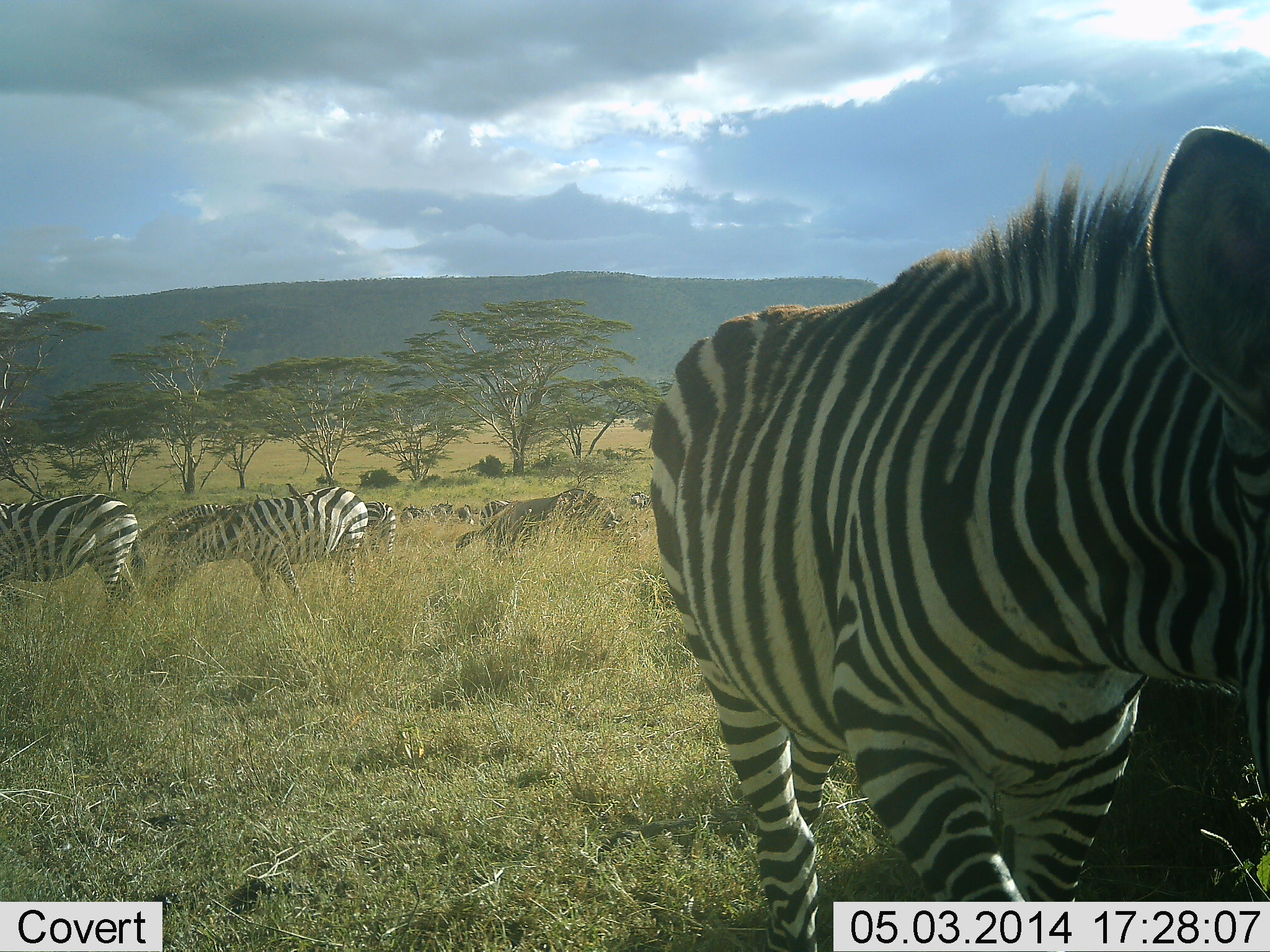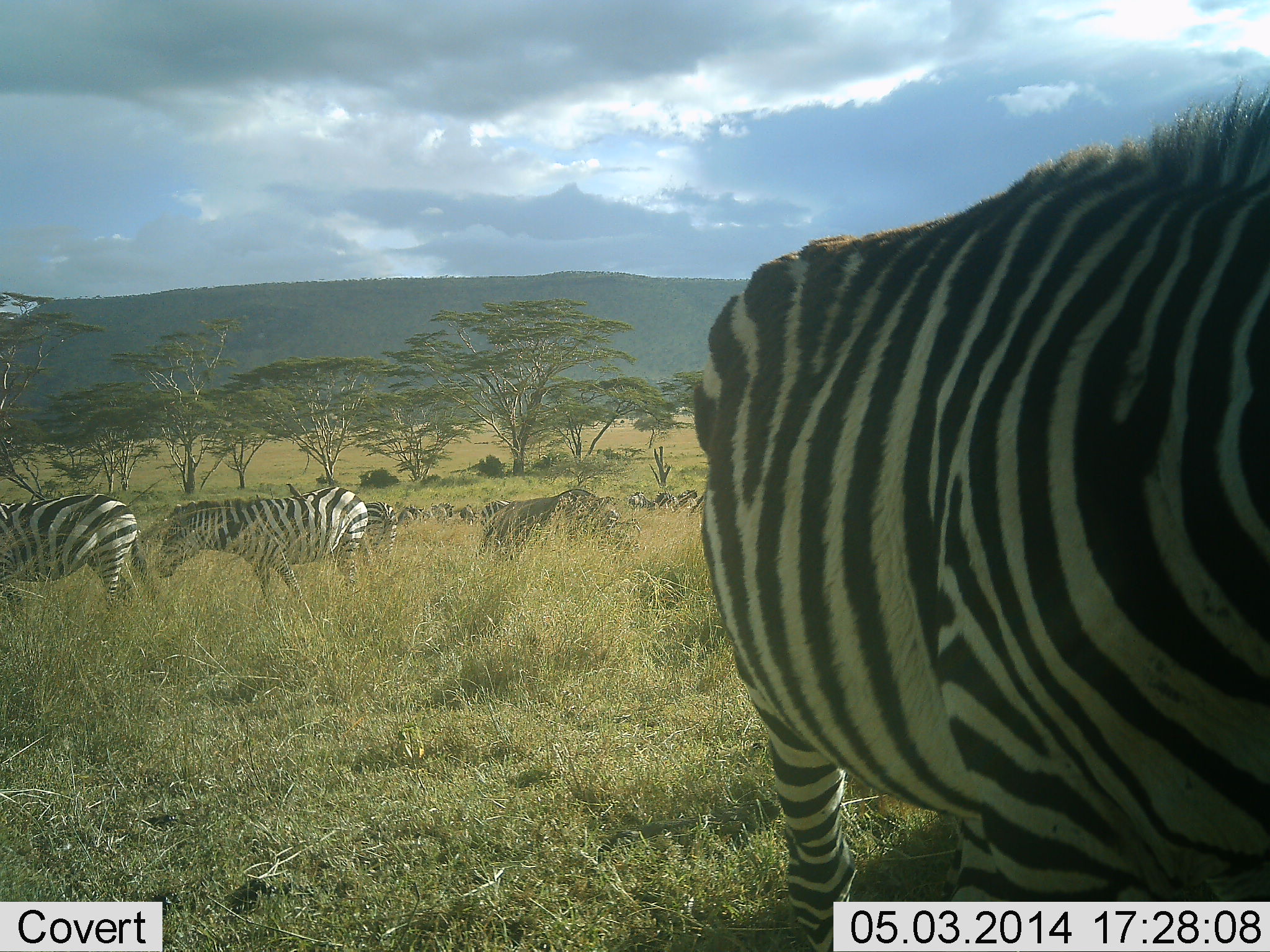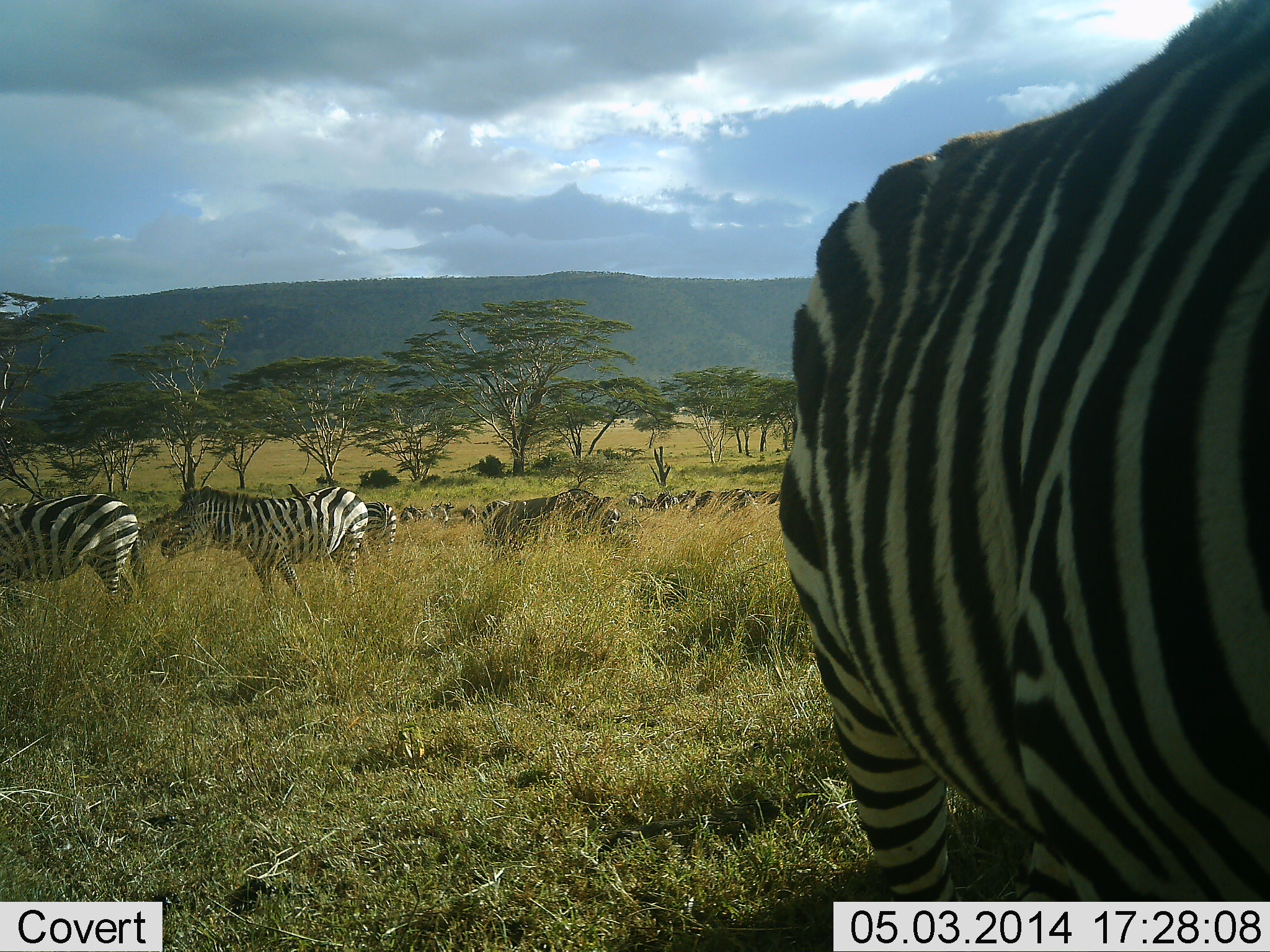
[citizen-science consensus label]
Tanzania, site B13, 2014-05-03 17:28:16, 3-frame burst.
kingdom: Animalia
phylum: Chordata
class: Mammalia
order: Perissodactyla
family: Equidae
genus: Equus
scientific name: Equus quagga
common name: plains zebra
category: zebra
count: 11-50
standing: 44%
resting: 0%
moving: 44%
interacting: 0%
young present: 0%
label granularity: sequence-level